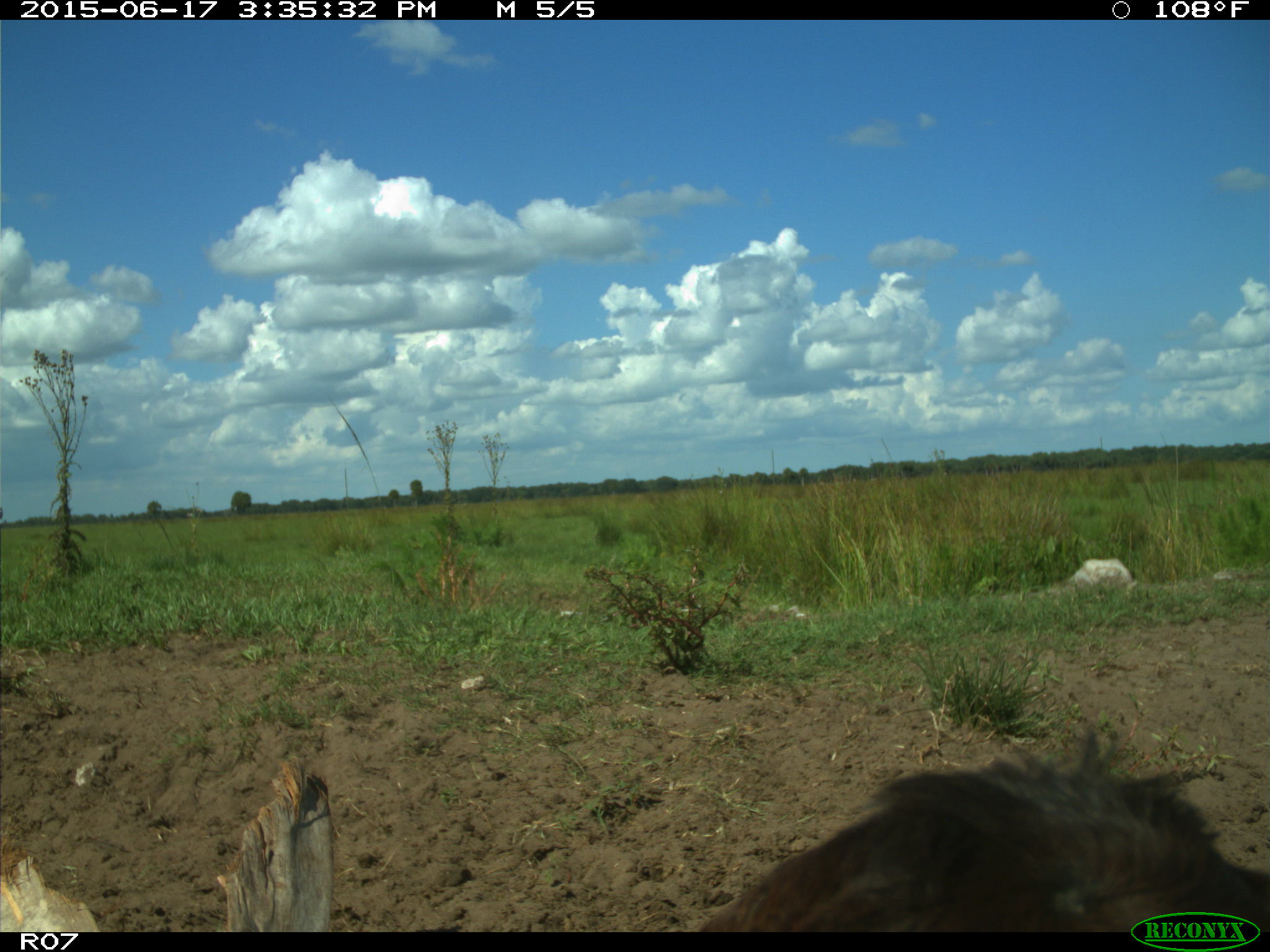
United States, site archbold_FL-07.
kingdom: Animalia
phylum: Chordata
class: Mammalia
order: Artiodactyla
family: Bovidae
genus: Bos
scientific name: Bos taurus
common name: domestic cow